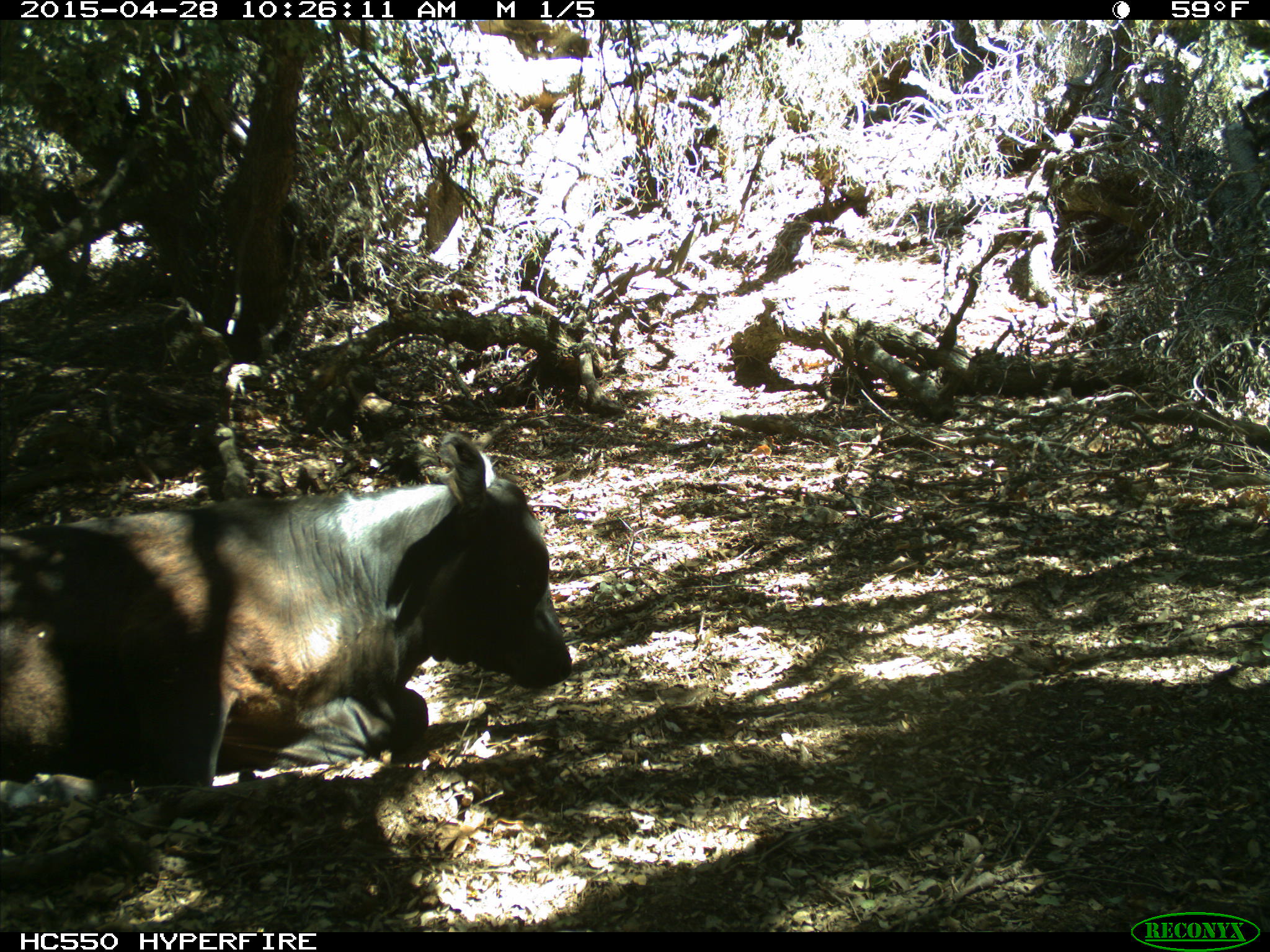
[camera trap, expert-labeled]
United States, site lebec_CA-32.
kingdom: Animalia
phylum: Chordata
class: Mammalia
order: Artiodactyla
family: Bovidae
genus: Bos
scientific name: Bos taurus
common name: domestic cow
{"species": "Bos taurus (domestic cow)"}